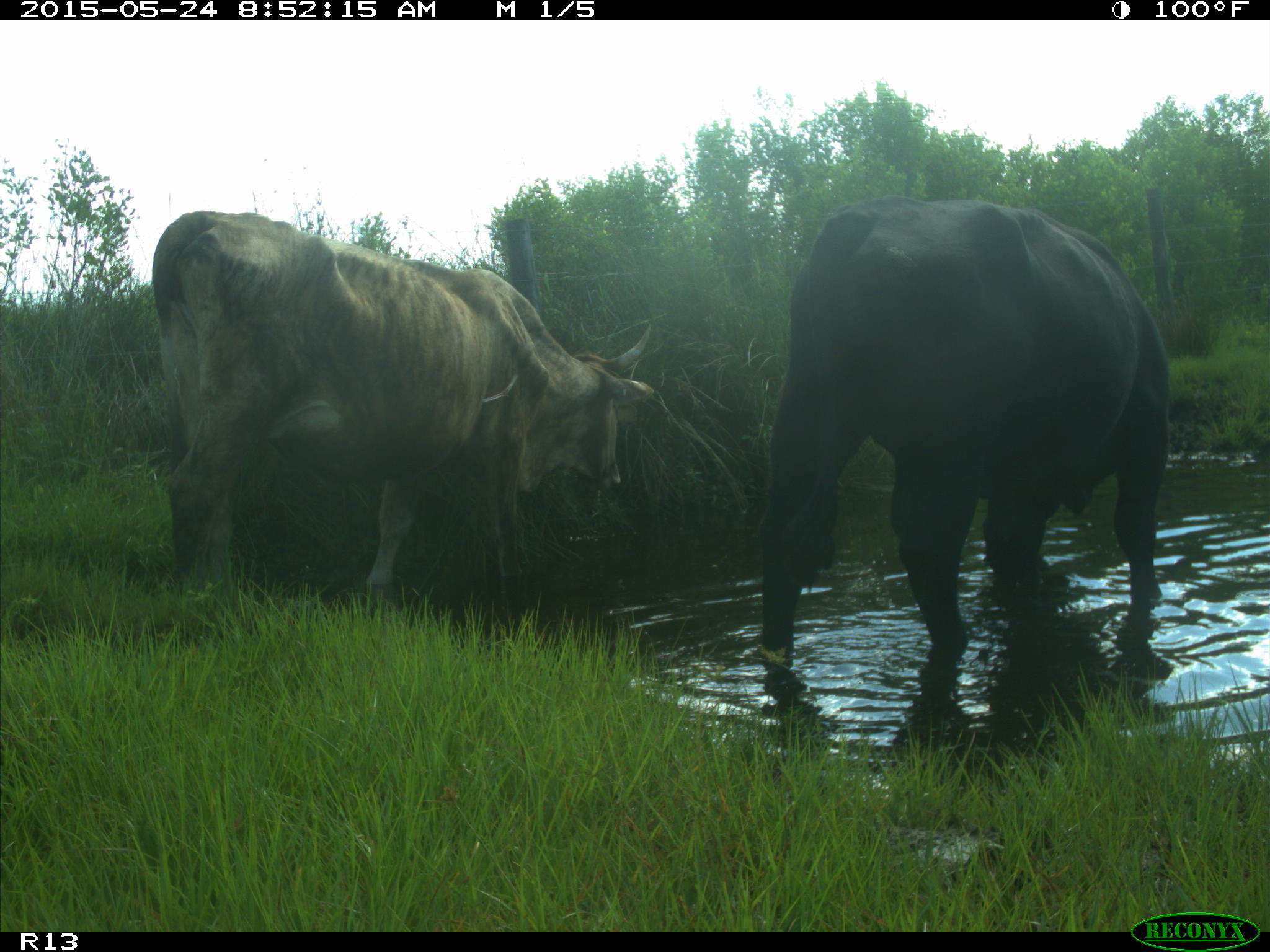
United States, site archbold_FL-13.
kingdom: Animalia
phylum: Chordata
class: Mammalia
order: Artiodactyla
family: Bovidae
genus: Bos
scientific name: Bos taurus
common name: domestic cow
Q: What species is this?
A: Bos taurus (domestic cow).